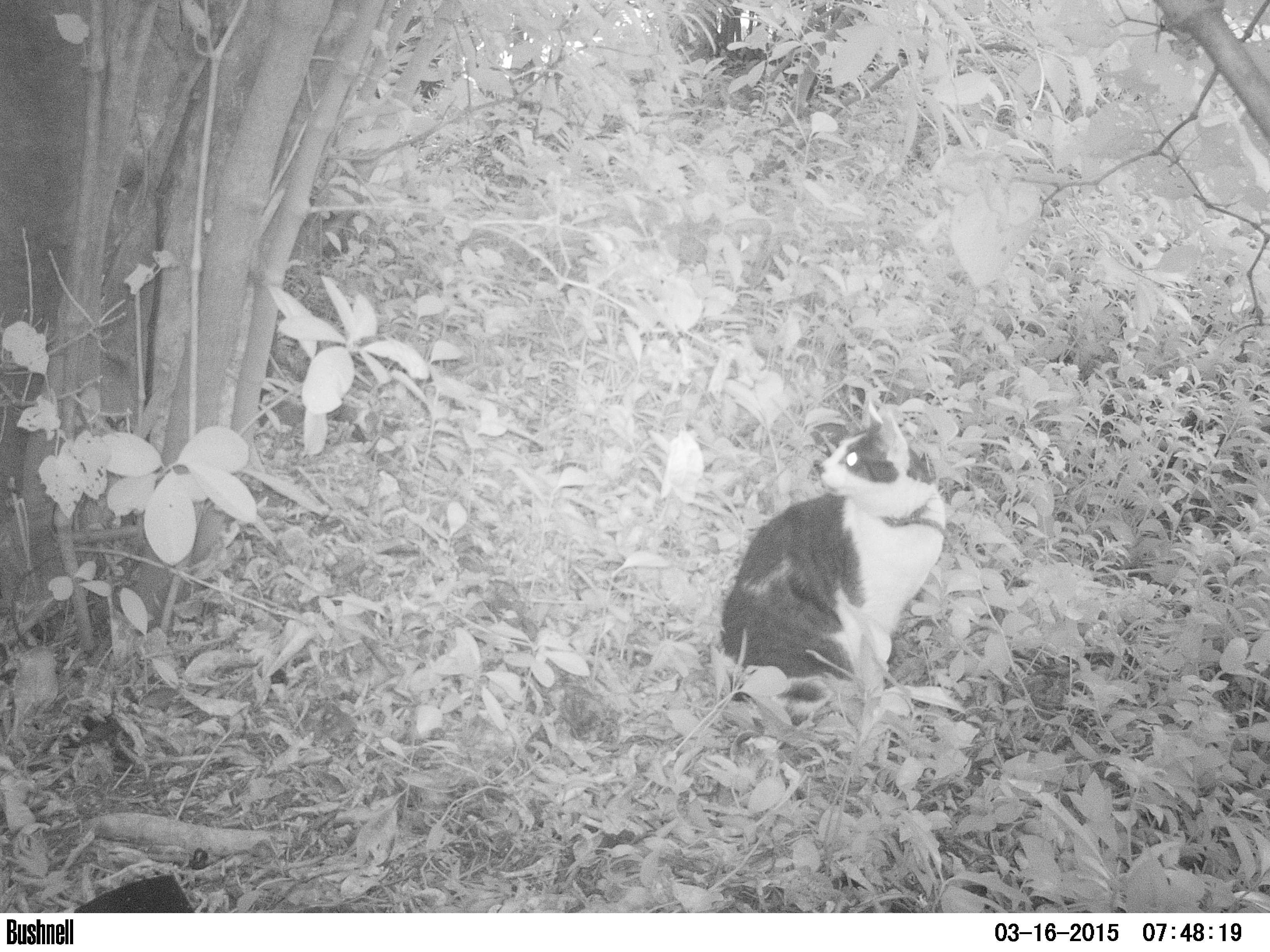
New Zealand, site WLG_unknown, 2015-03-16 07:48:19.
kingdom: Animalia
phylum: Chordata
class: Mammalia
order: Carnivora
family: Felidae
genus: Felis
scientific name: Felis catus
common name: domestic cat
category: cat